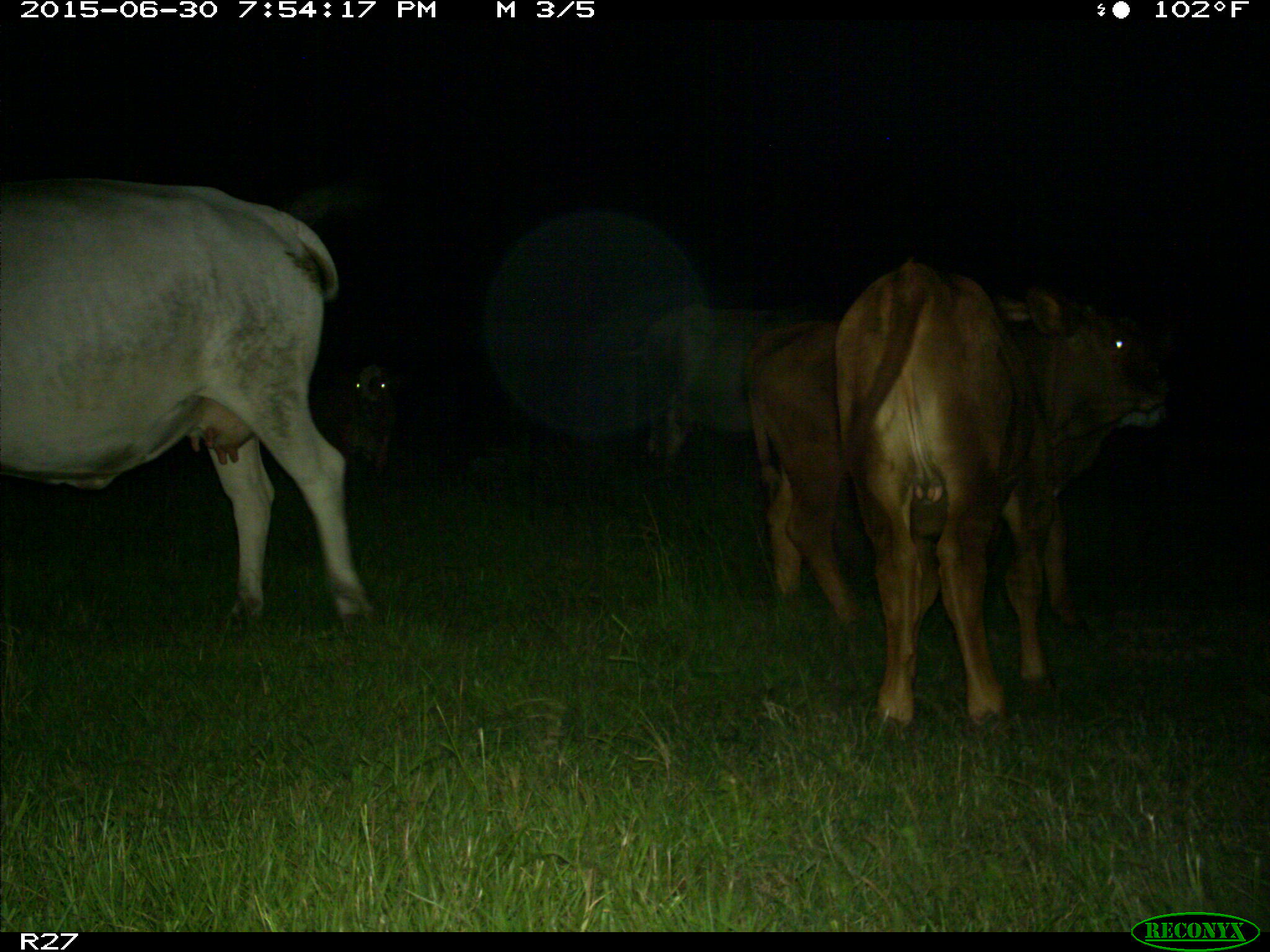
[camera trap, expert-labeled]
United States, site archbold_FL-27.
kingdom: Animalia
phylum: Chordata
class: Mammalia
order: Artiodactyla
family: Bovidae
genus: Bos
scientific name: Bos taurus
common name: domestic cow